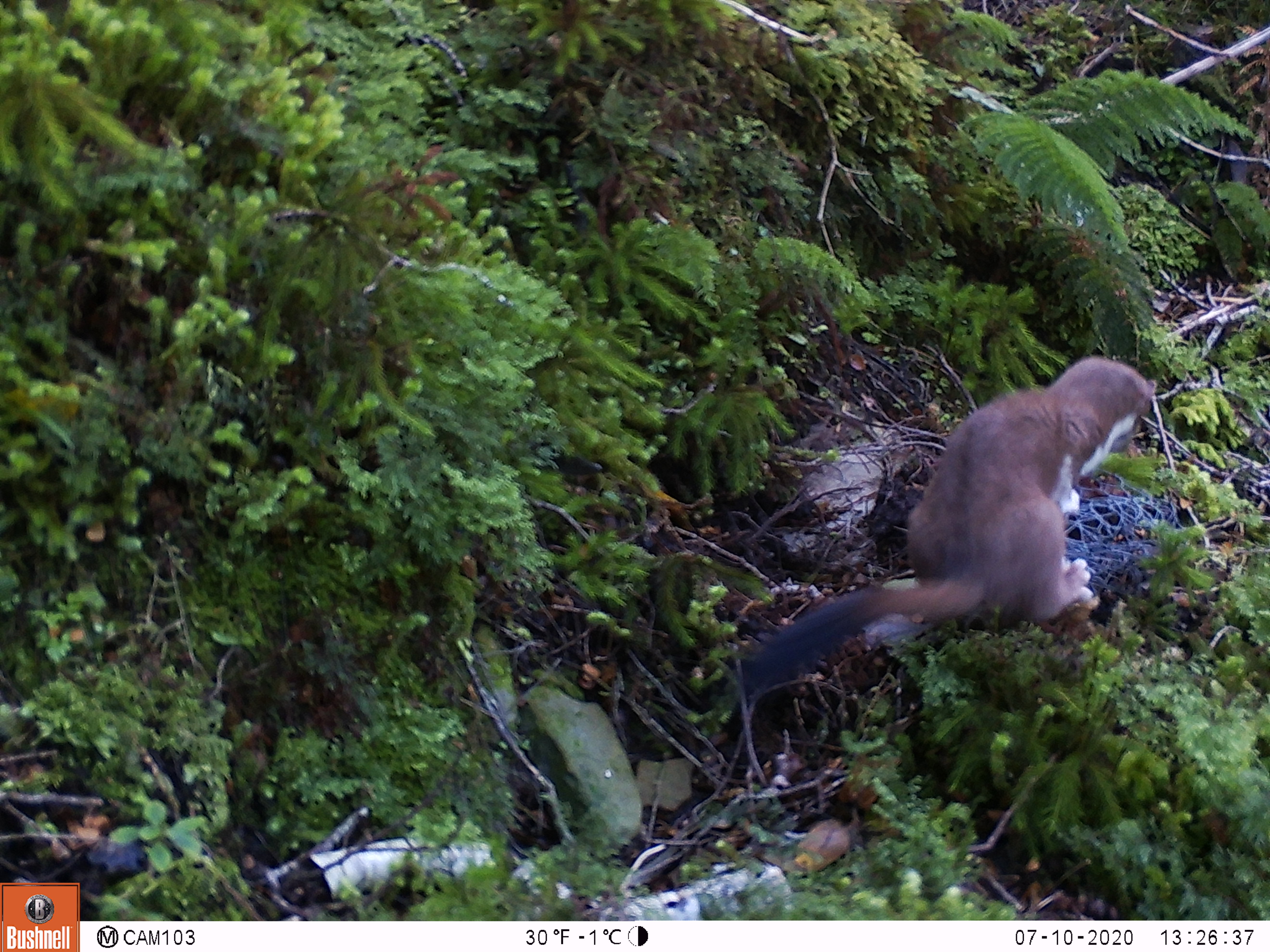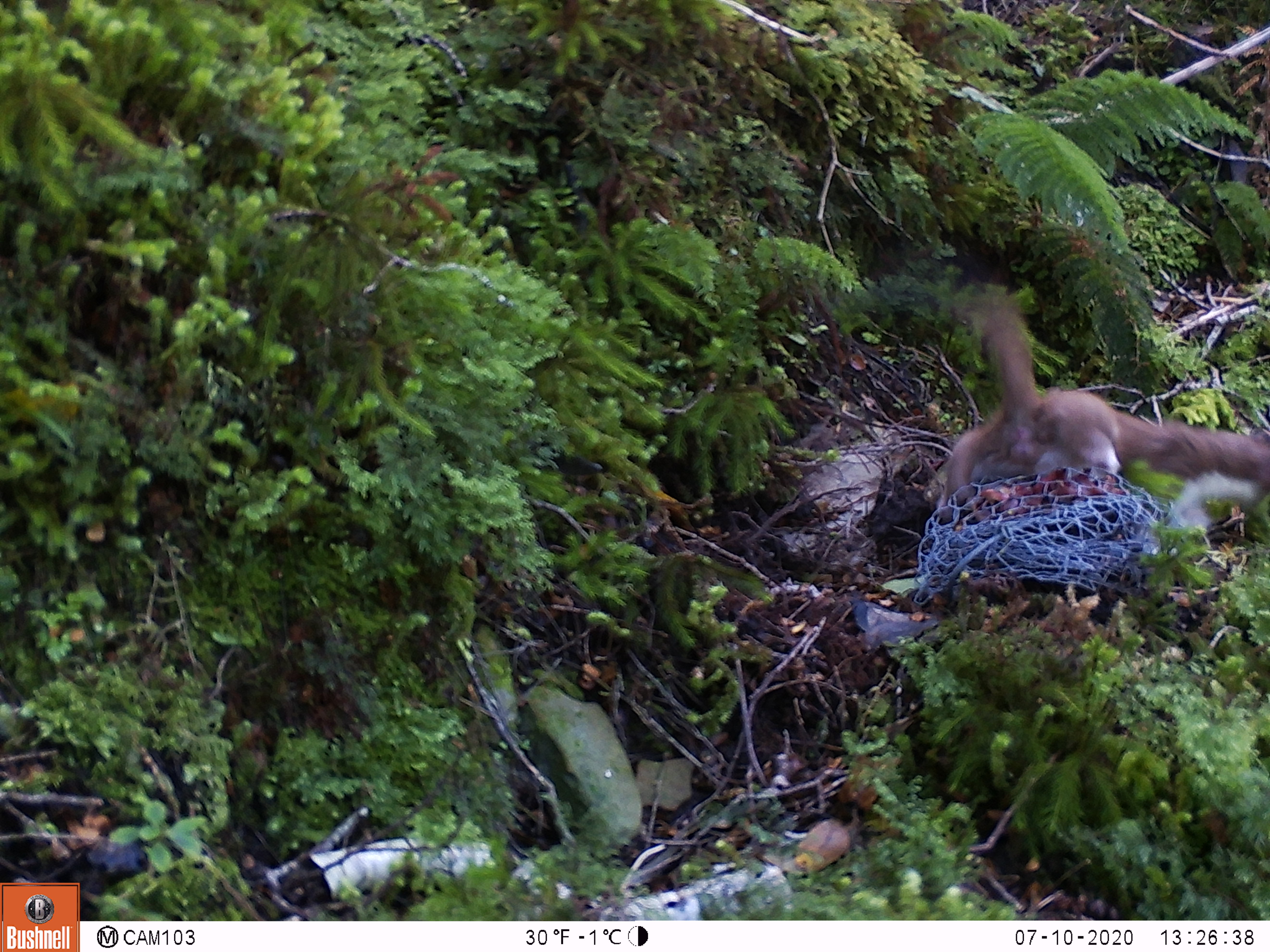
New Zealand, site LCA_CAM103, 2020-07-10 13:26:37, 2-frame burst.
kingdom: Animalia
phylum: Chordata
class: Mammalia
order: Carnivora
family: Mustelidae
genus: Mustela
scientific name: Mustela erminea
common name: stoat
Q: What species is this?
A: Stoat (Mustela erminea).